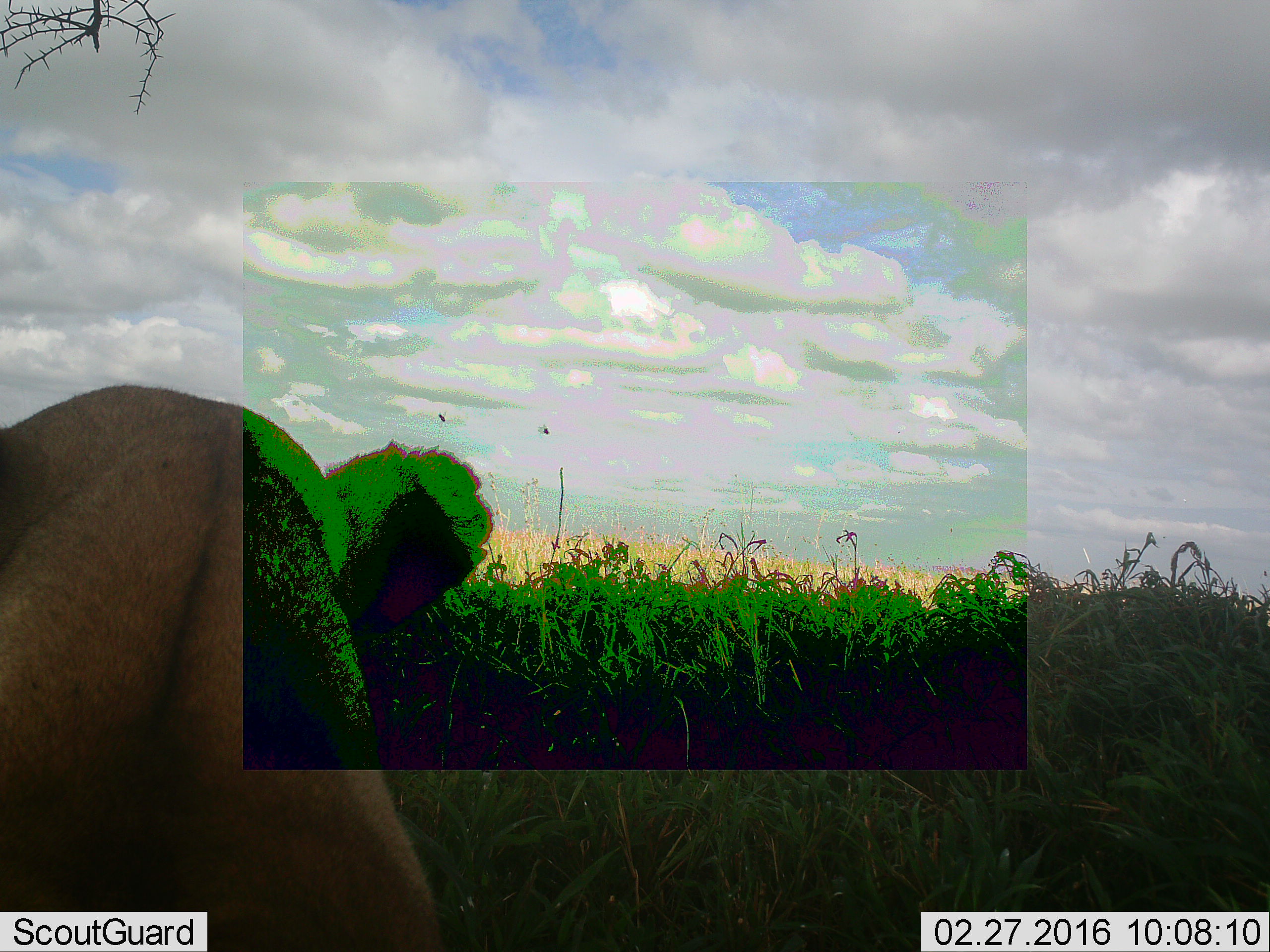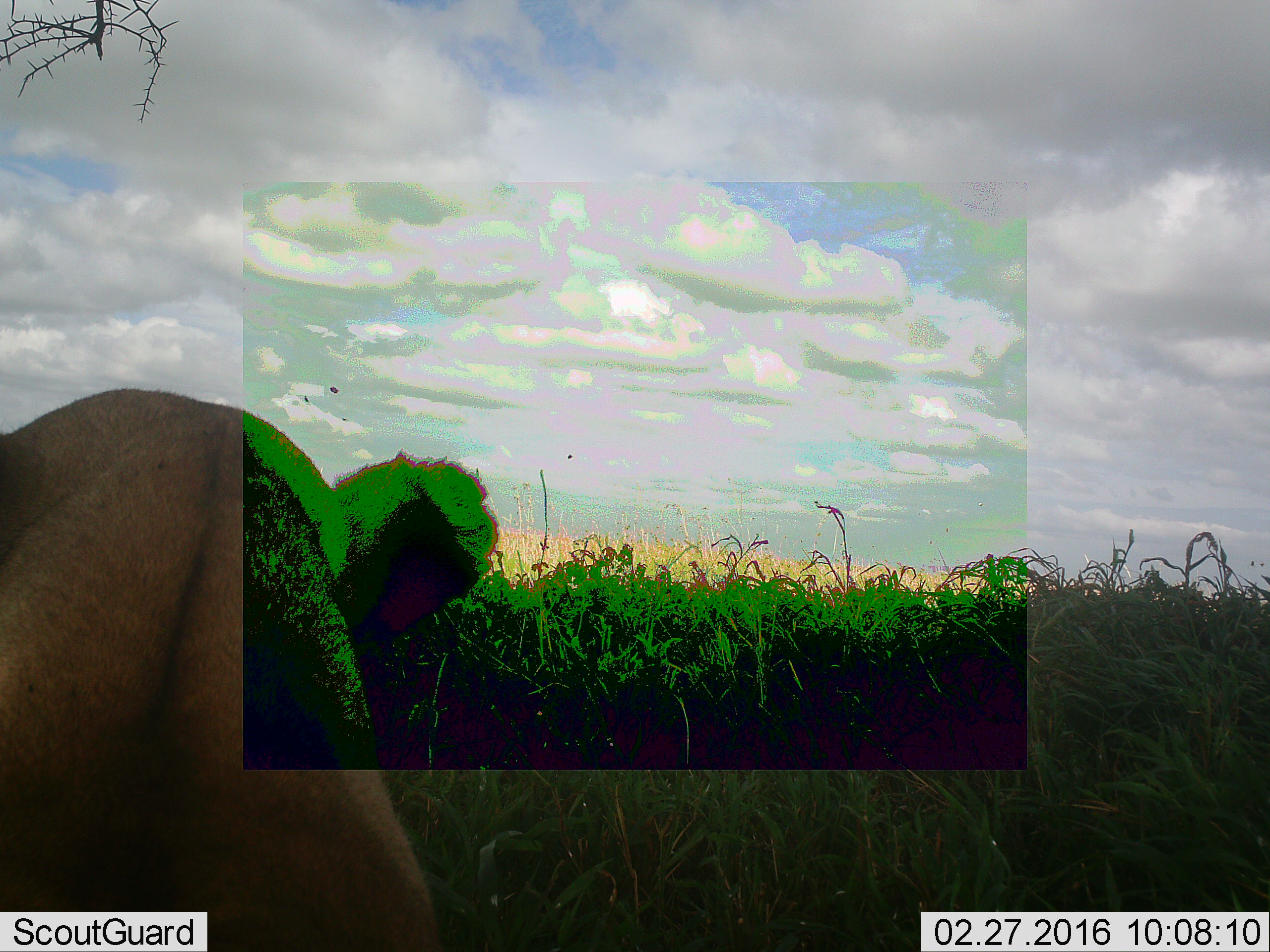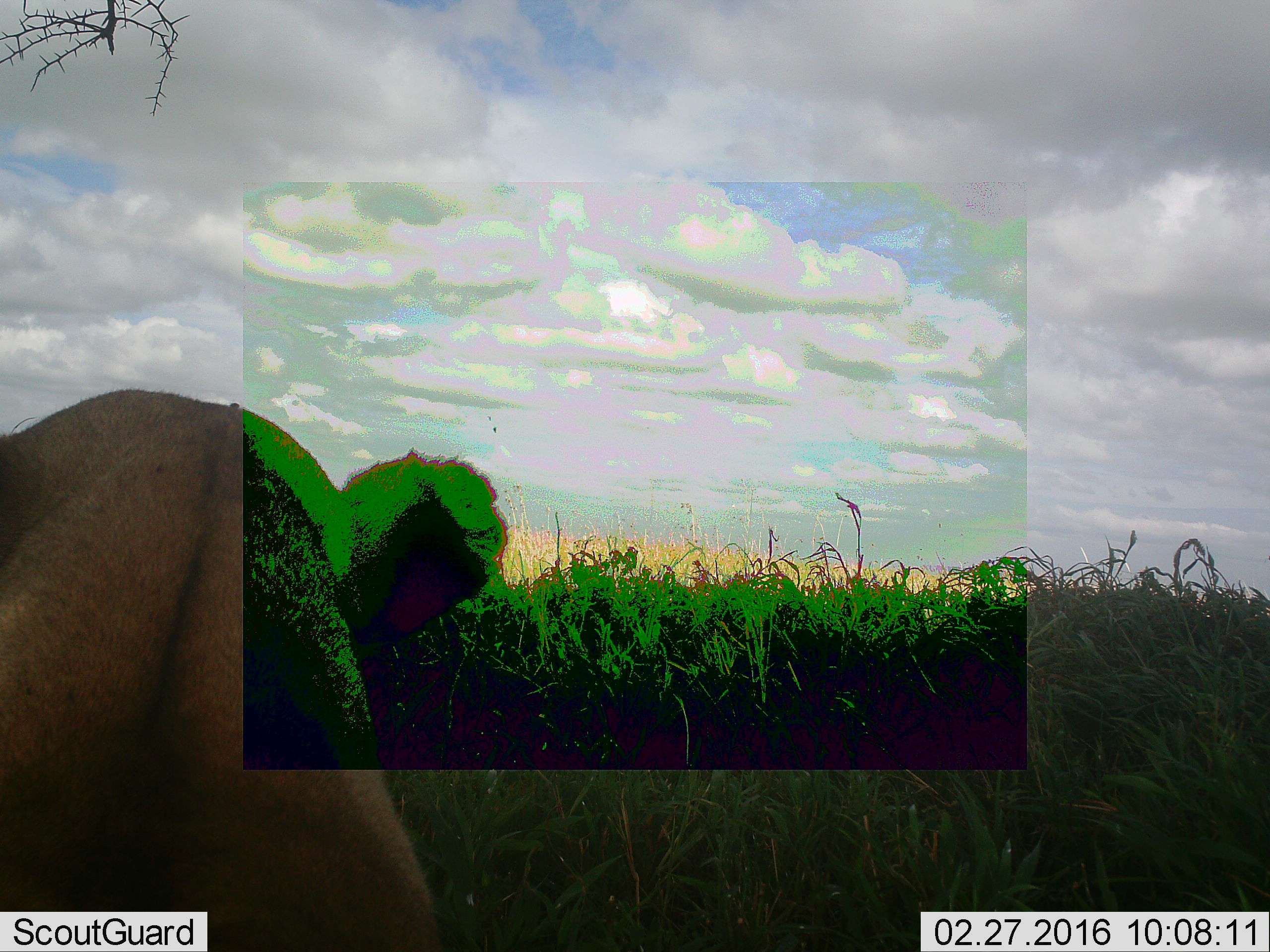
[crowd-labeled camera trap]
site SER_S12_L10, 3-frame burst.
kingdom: Animalia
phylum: Chordata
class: Mammalia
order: Carnivora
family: Felidae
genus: Panthera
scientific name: Panthera leo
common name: lion female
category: lionfemale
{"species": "lionfemale (lion female) (Panthera leo)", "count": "1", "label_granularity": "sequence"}